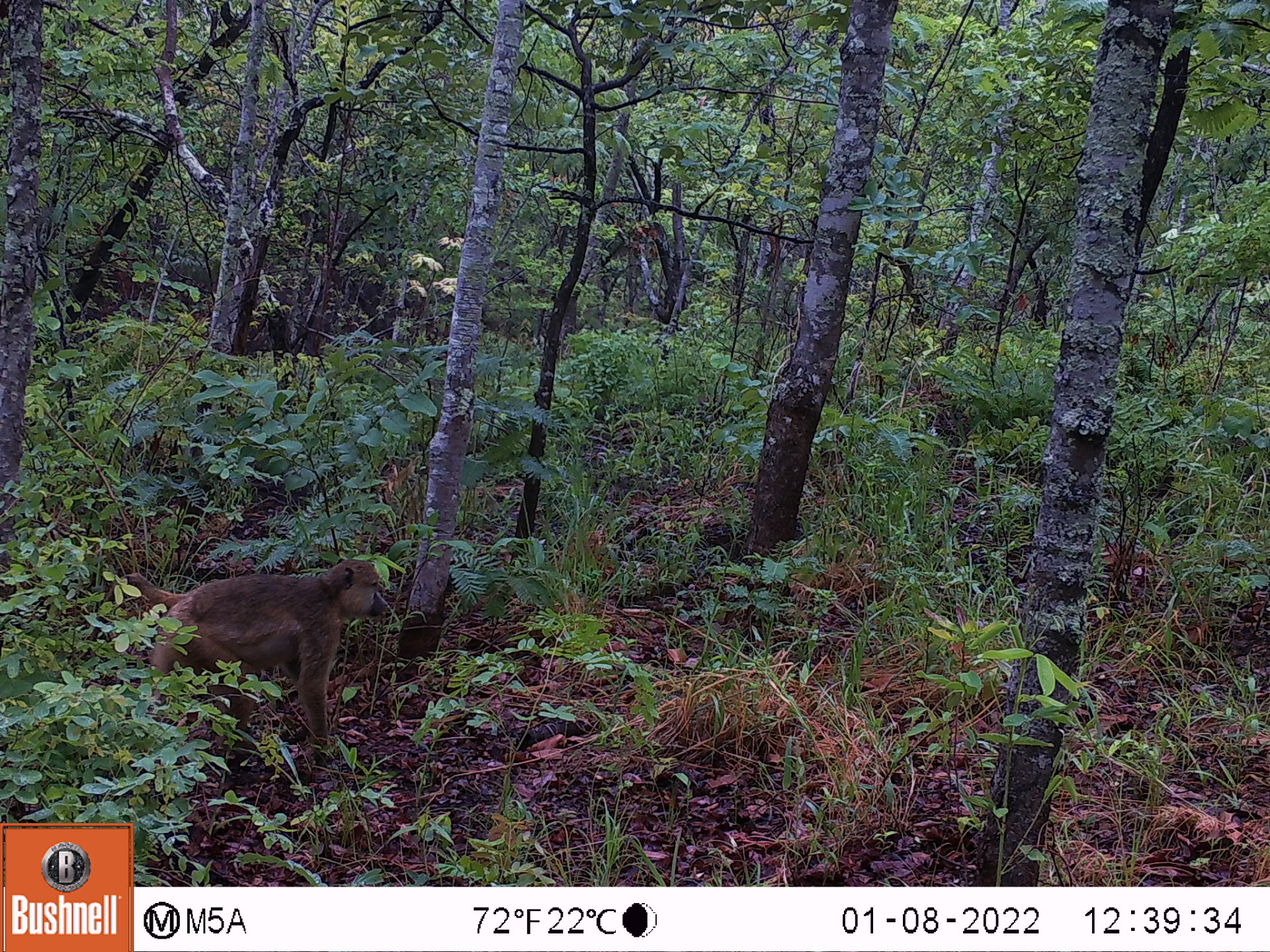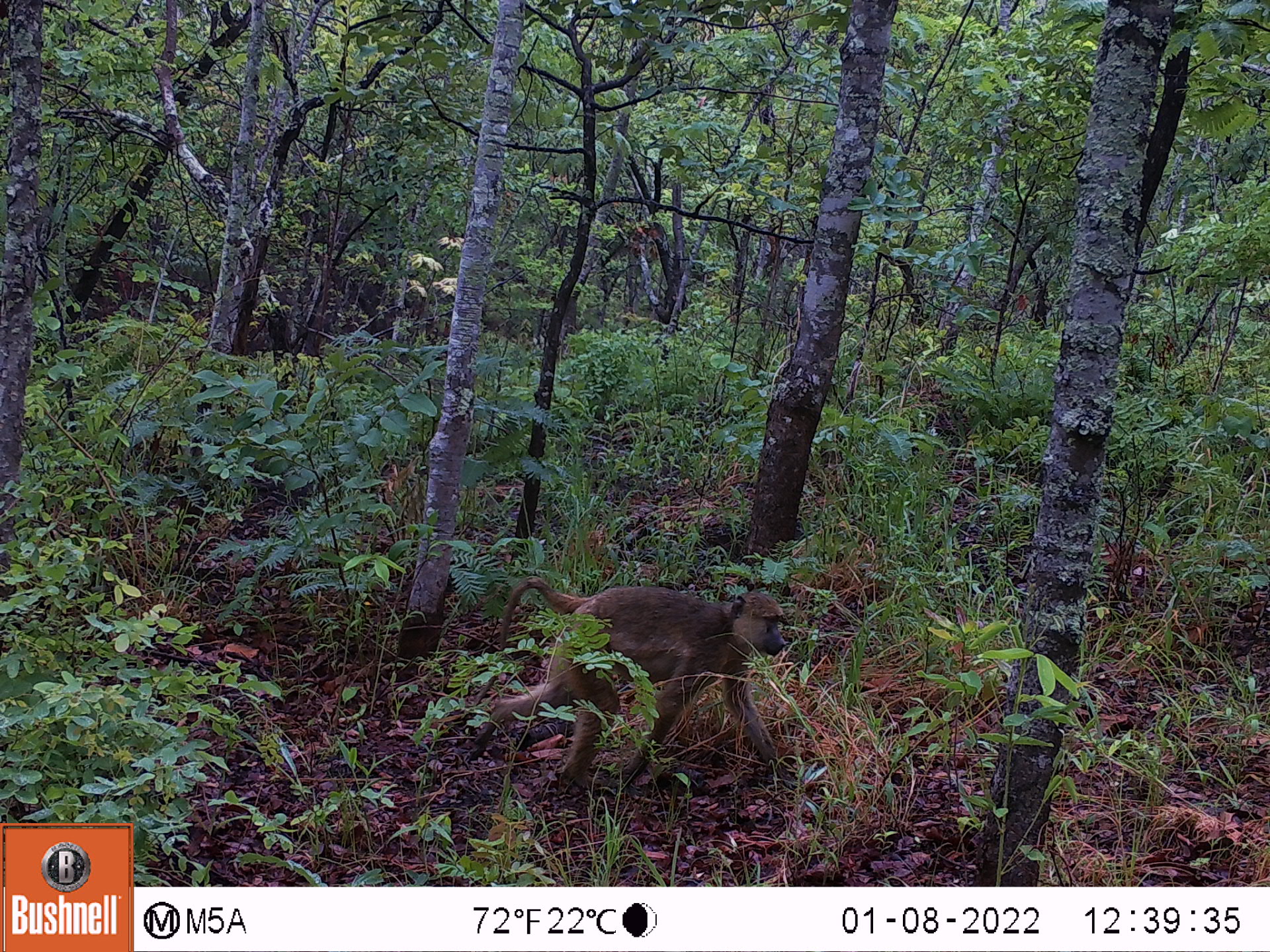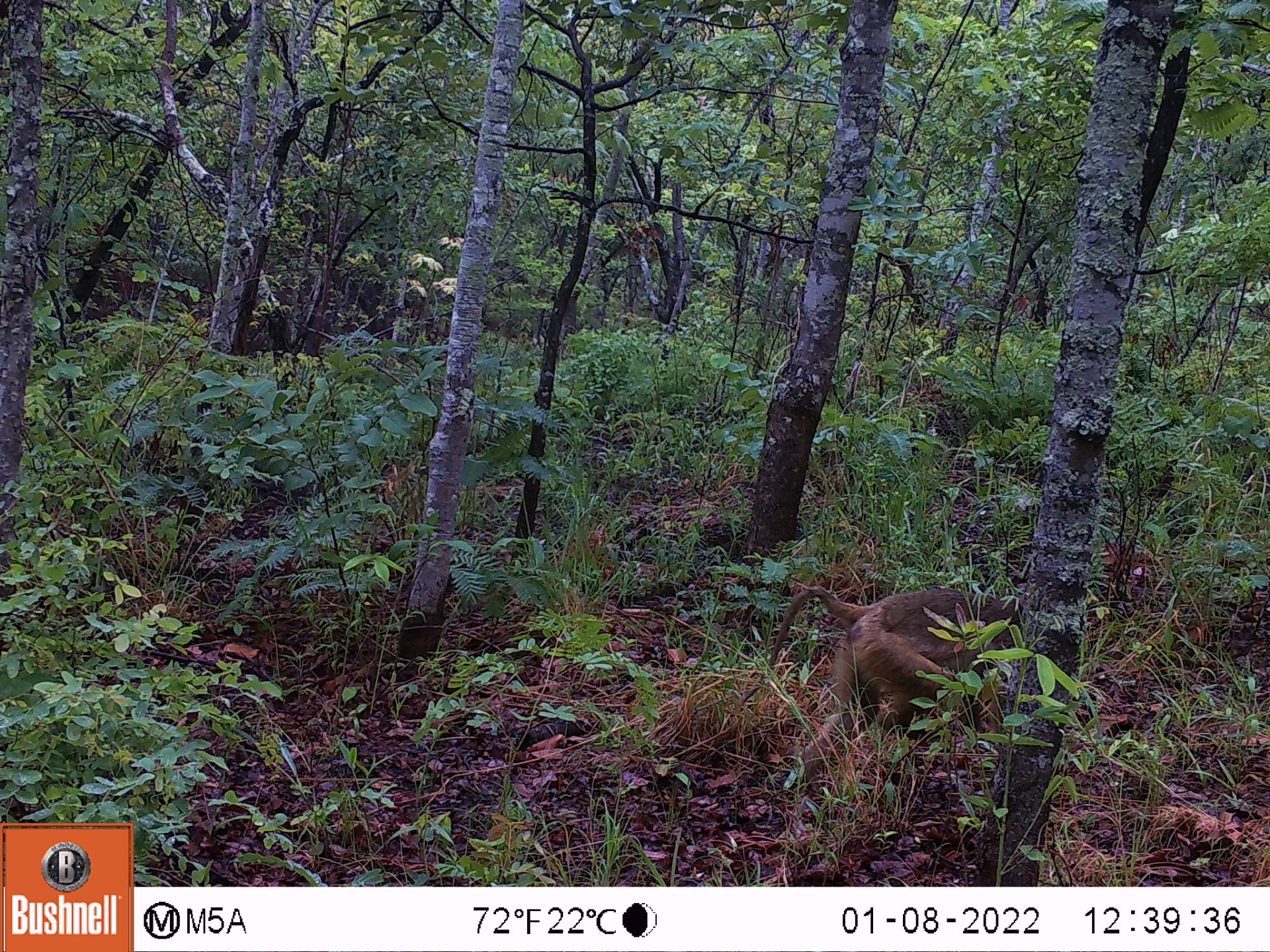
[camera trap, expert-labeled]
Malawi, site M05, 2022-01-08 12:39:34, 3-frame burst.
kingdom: Animalia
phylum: Chordata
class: Mammalia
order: Primates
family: Cercopithecidae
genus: Papio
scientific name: Papio cynocephalus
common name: yellow baboon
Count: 1.